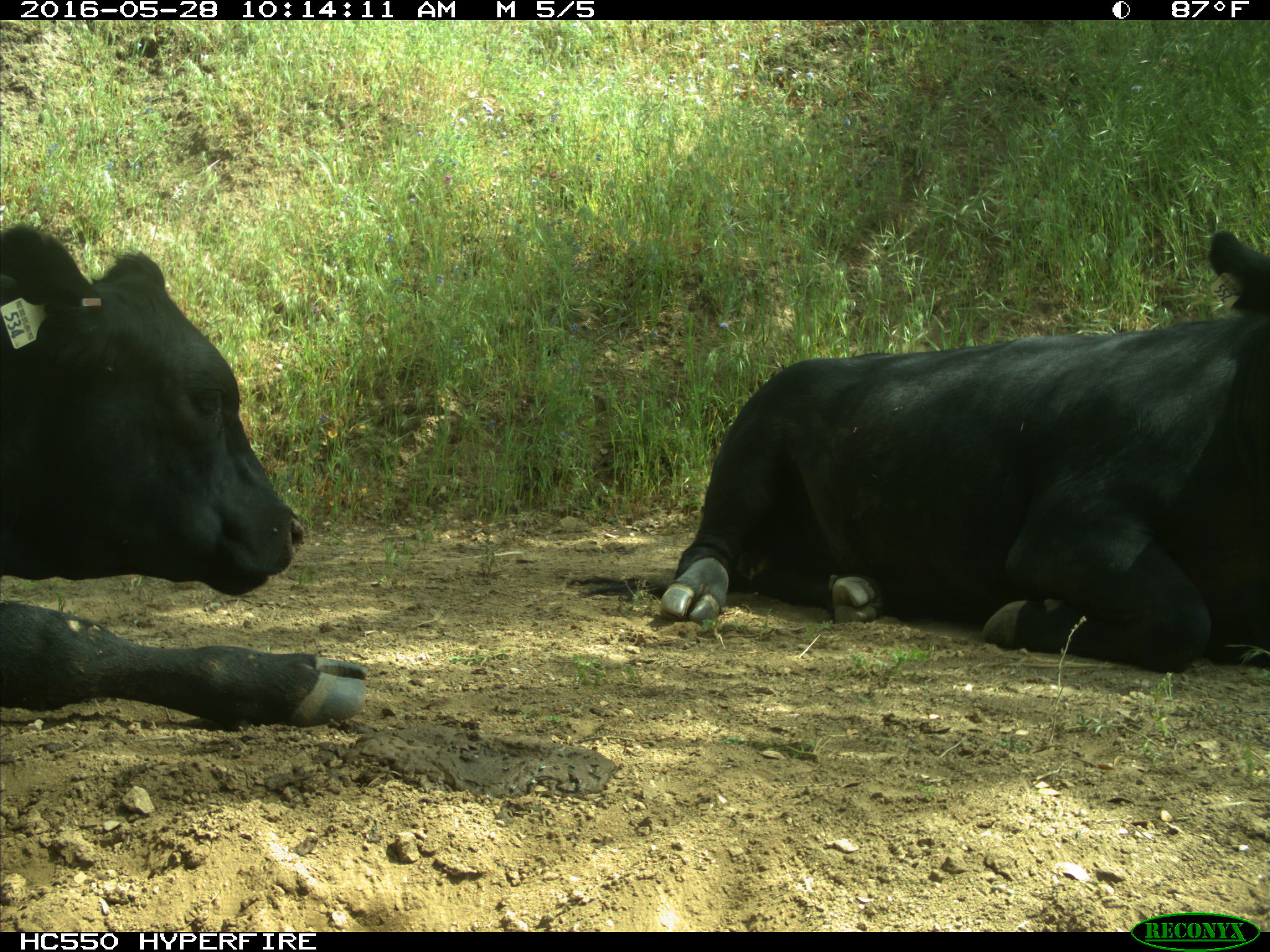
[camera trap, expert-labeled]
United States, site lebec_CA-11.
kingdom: Animalia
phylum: Chordata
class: Mammalia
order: Artiodactyla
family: Bovidae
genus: Bos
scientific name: Bos taurus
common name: domestic cow